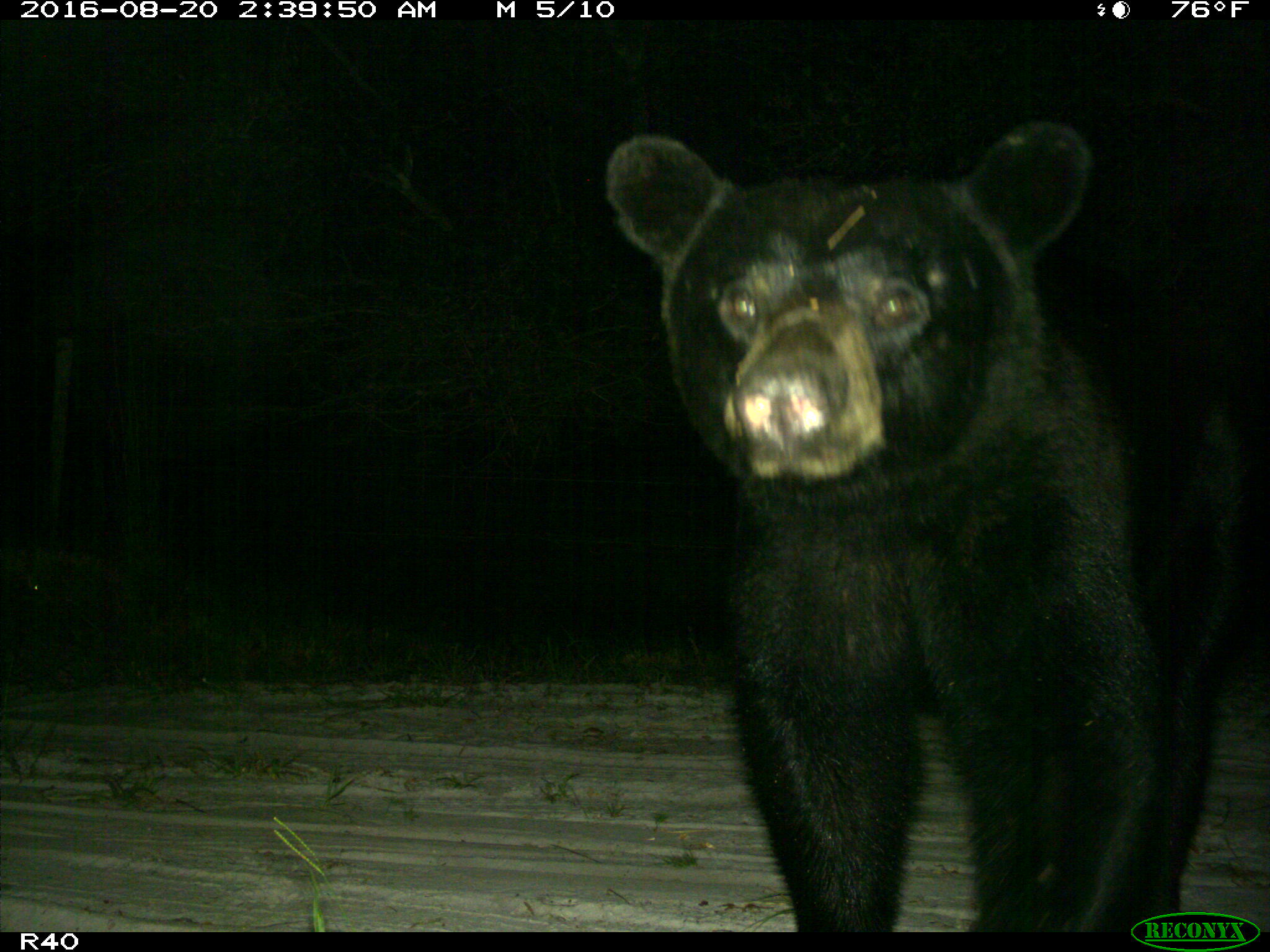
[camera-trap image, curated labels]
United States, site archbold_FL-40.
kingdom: Animalia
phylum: Chordata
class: Mammalia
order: Carnivora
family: Ursidae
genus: Ursus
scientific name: Ursus americanus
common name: american black bear